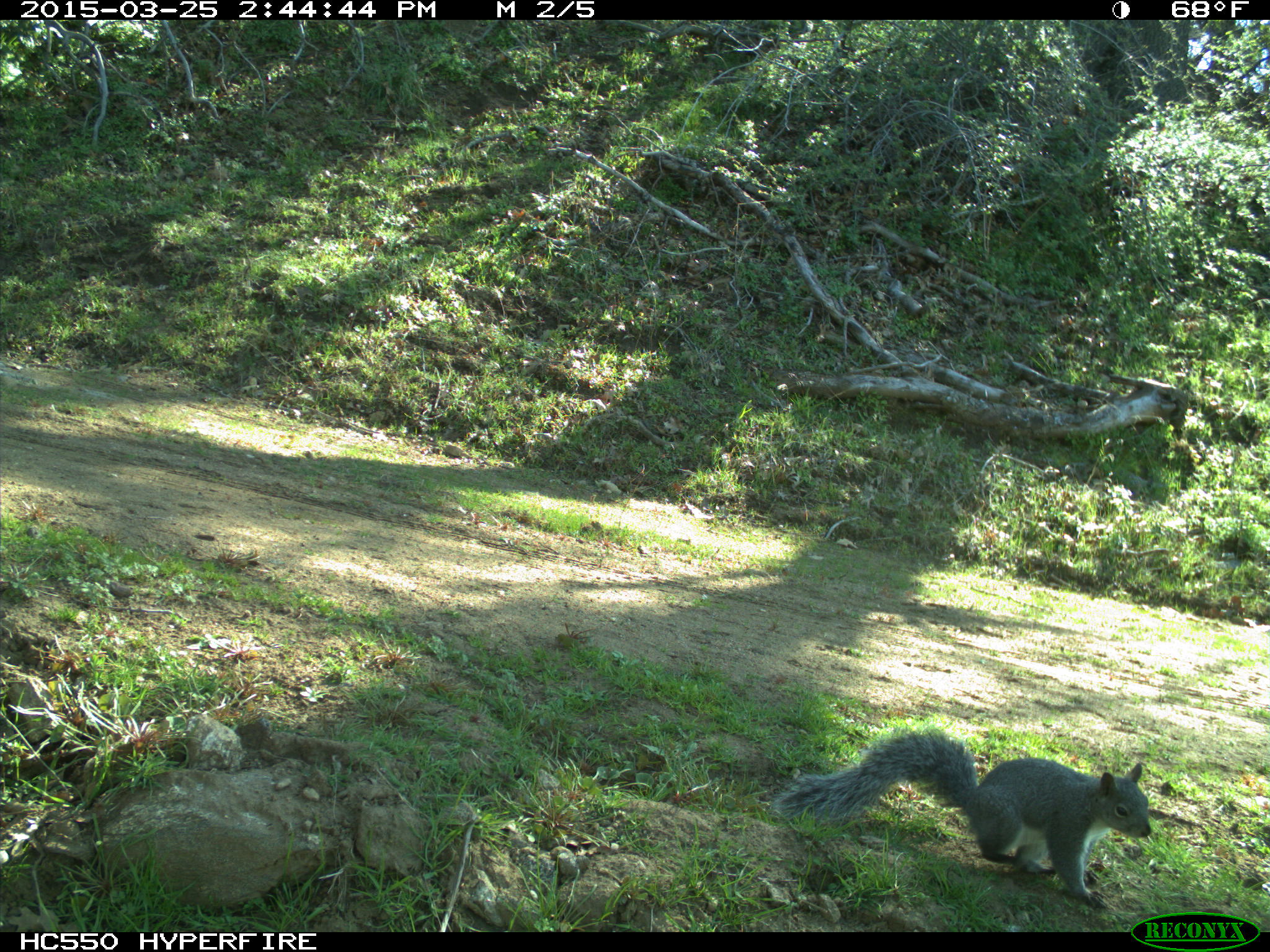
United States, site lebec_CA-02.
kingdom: Animalia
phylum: Chordata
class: Mammalia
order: Rodentia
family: Sciuridae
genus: Sciurus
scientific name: Sciurus carolinensis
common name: eastern gray squirrel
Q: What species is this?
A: Sciurus carolinensis (eastern gray squirrel).